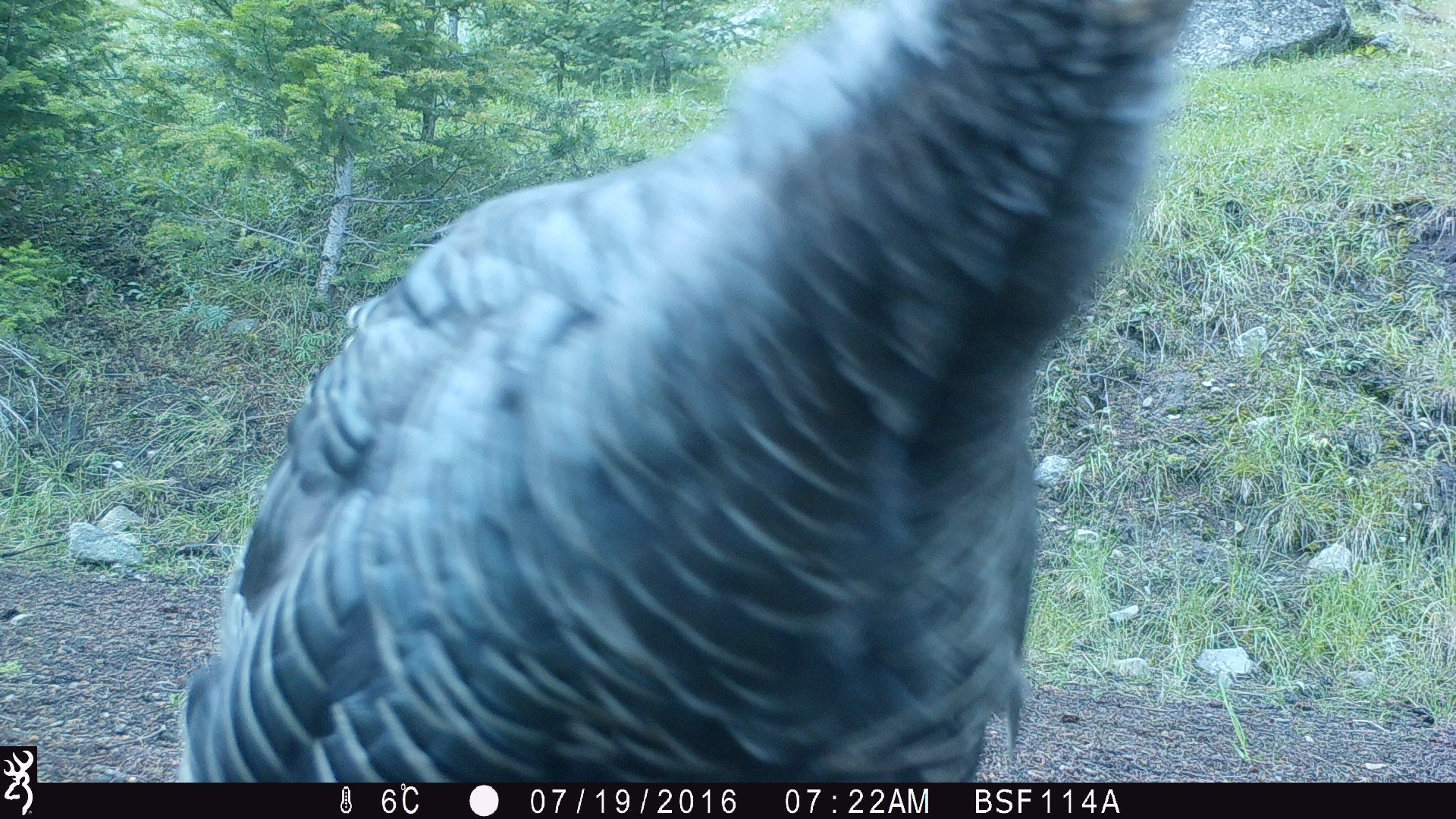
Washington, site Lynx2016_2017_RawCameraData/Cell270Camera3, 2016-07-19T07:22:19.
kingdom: Animalia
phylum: Chordata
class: Aves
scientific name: Aves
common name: birds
Aves (birds). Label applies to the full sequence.